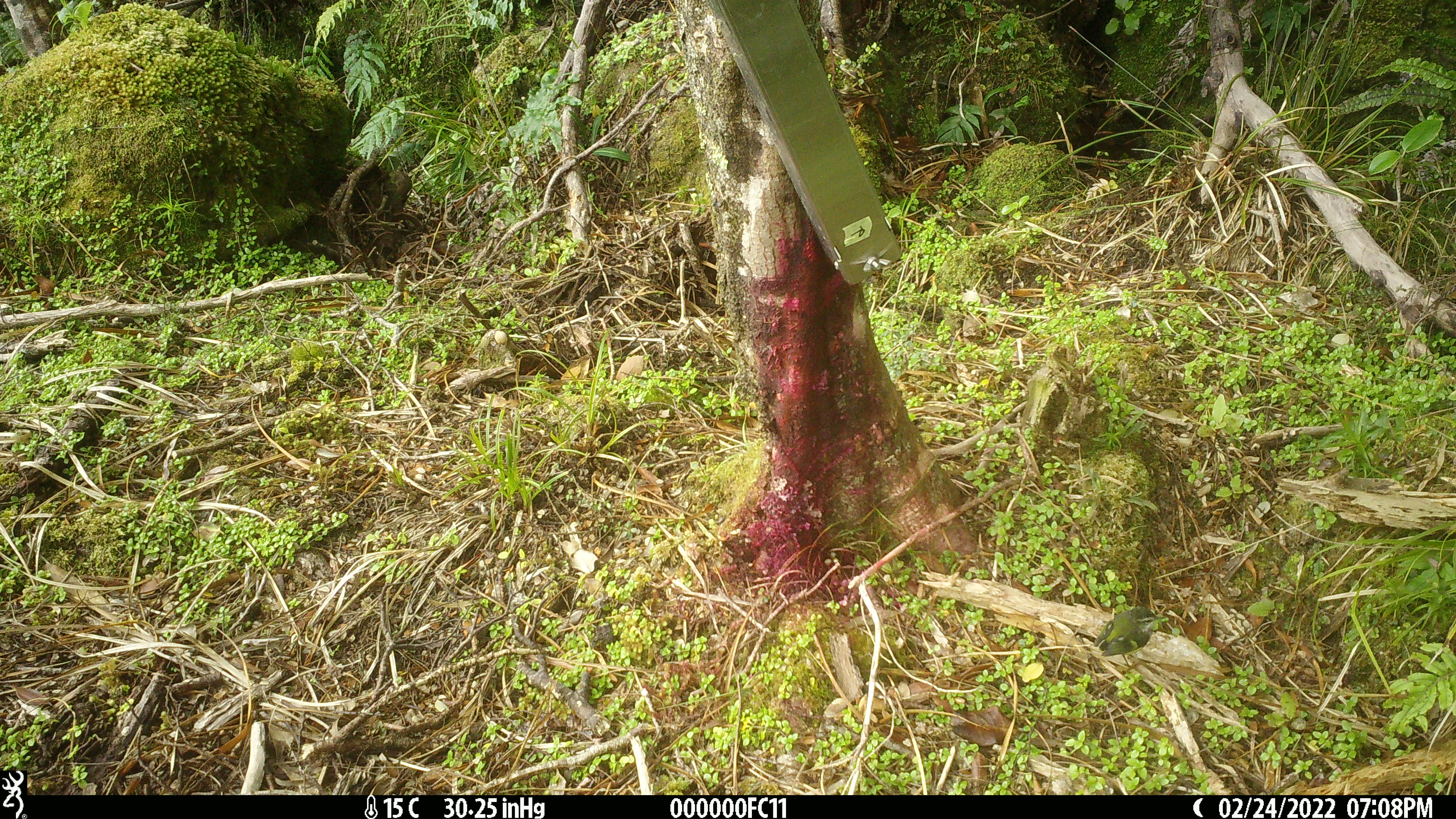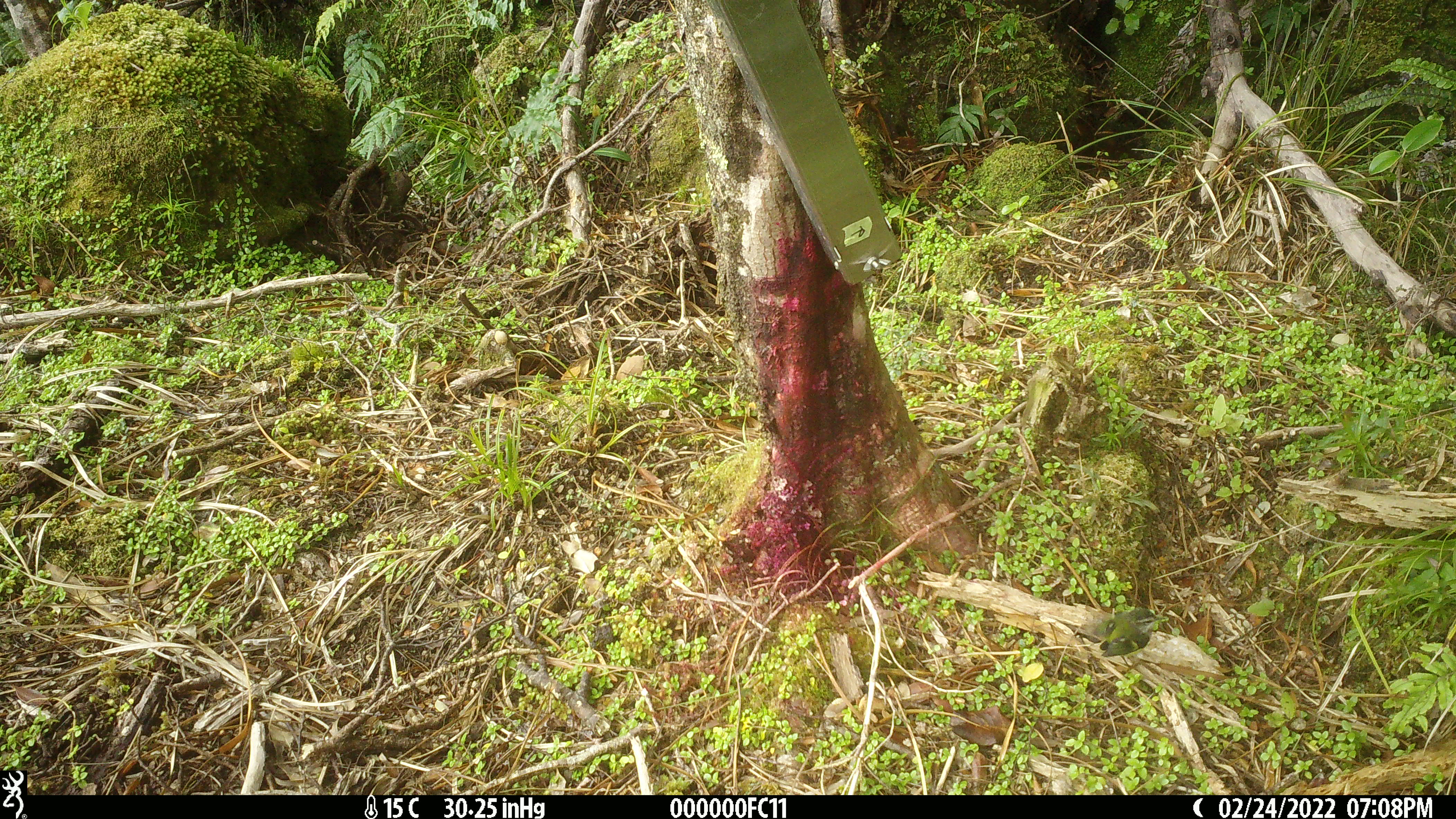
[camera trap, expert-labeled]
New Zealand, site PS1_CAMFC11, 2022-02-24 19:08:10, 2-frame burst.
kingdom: Animalia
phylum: Chordata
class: Aves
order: Passeriformes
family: Acanthisittidae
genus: Acanthisitta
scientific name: Acanthisitta chloris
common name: rifleman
Rifleman (Acanthisitta chloris).